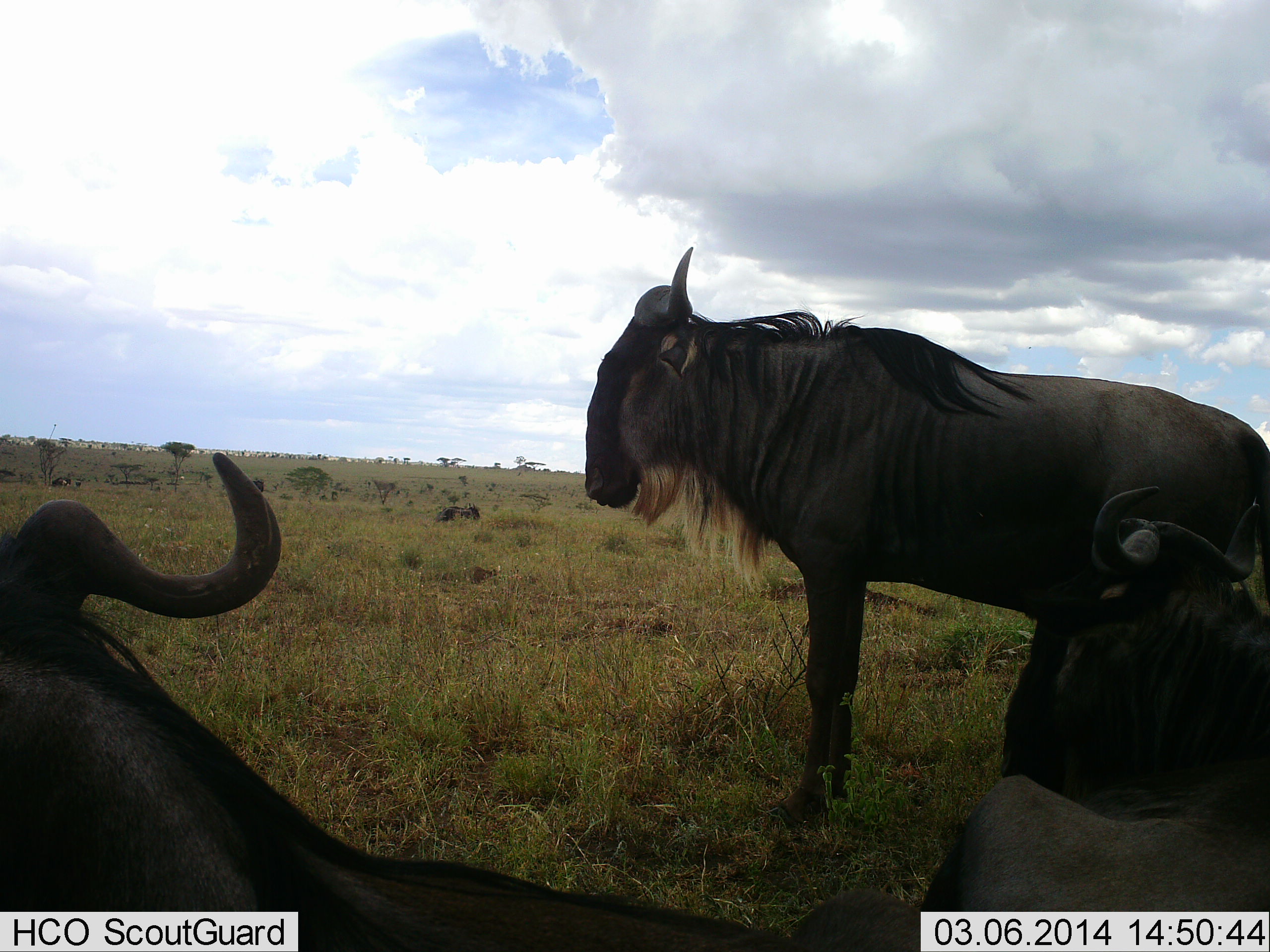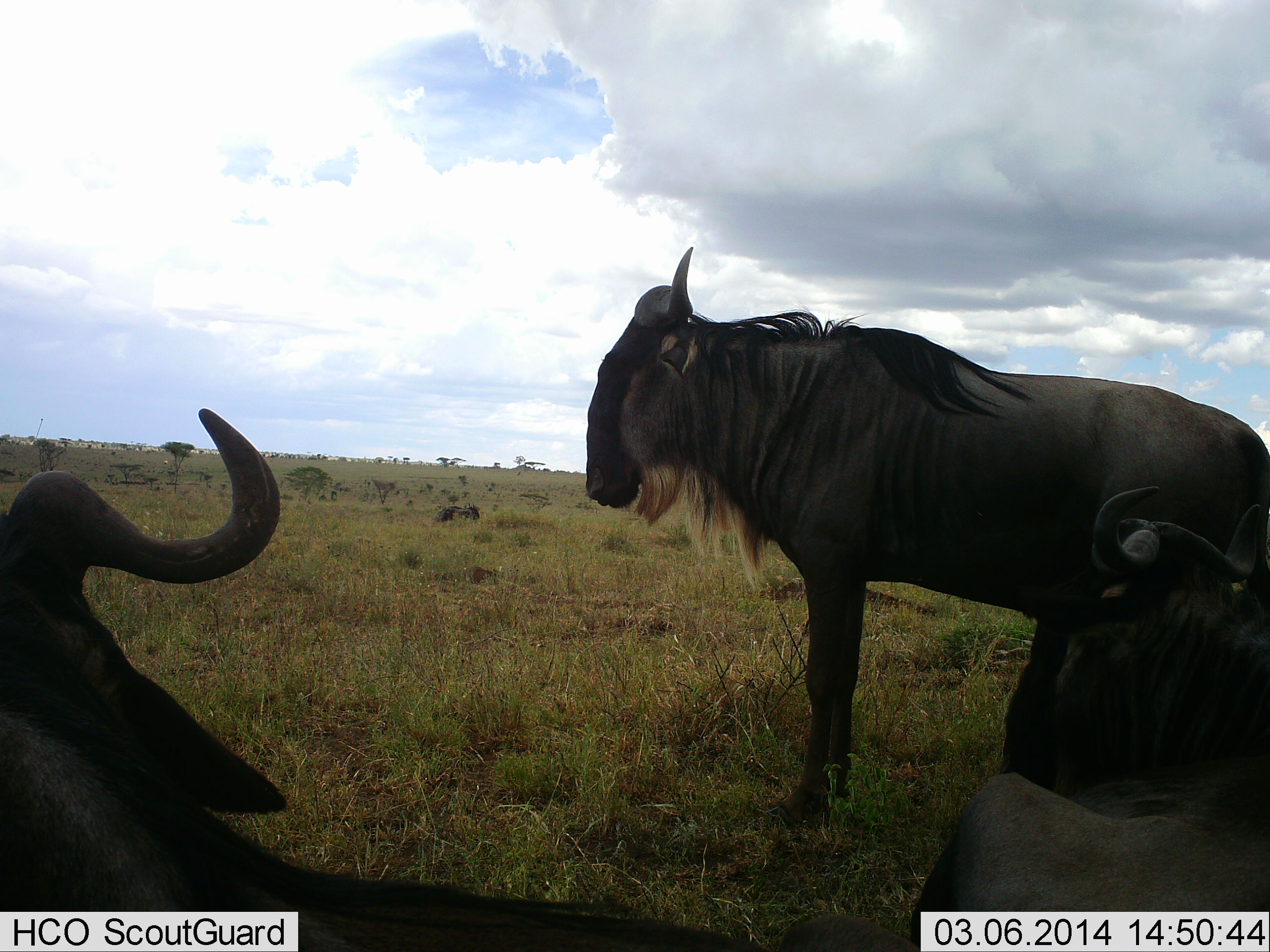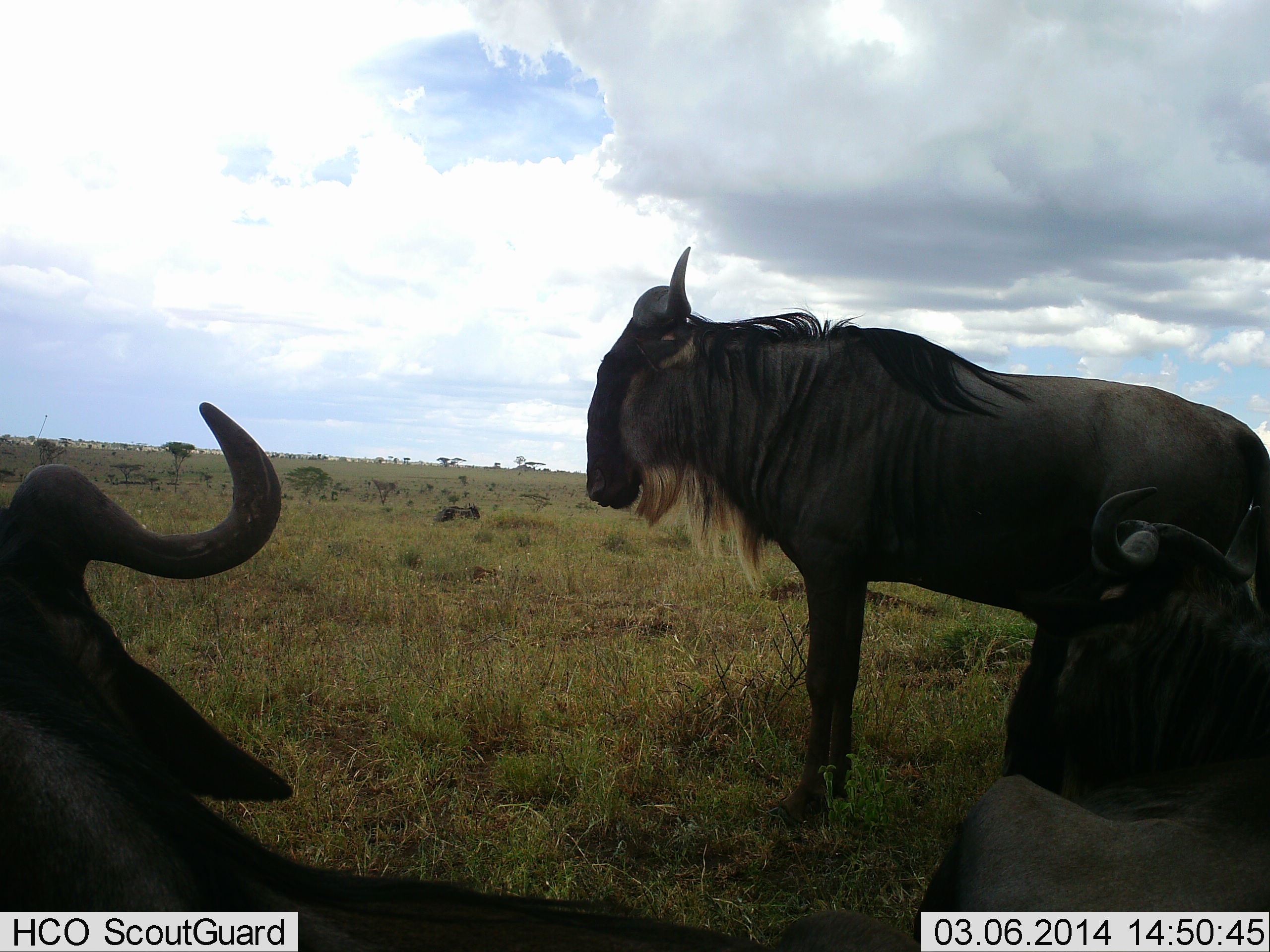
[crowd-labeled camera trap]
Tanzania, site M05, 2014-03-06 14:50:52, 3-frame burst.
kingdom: Animalia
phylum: Chordata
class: Mammalia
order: Artiodactyla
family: Bovidae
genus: Connochaetes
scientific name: Connochaetes taurinus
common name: blue wildebeest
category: wildebeest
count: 3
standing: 80%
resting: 90%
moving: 0%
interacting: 10%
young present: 0%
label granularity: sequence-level